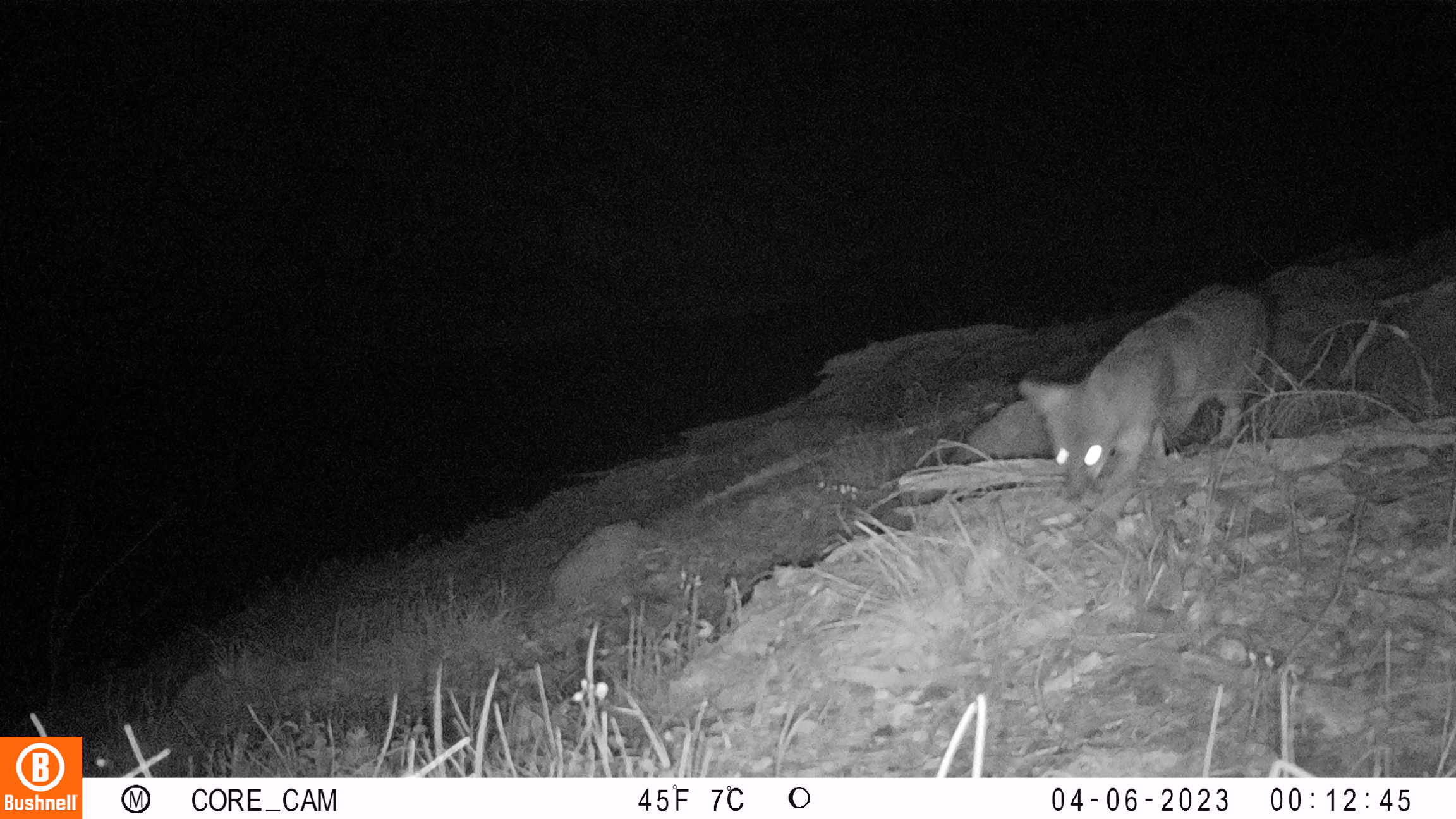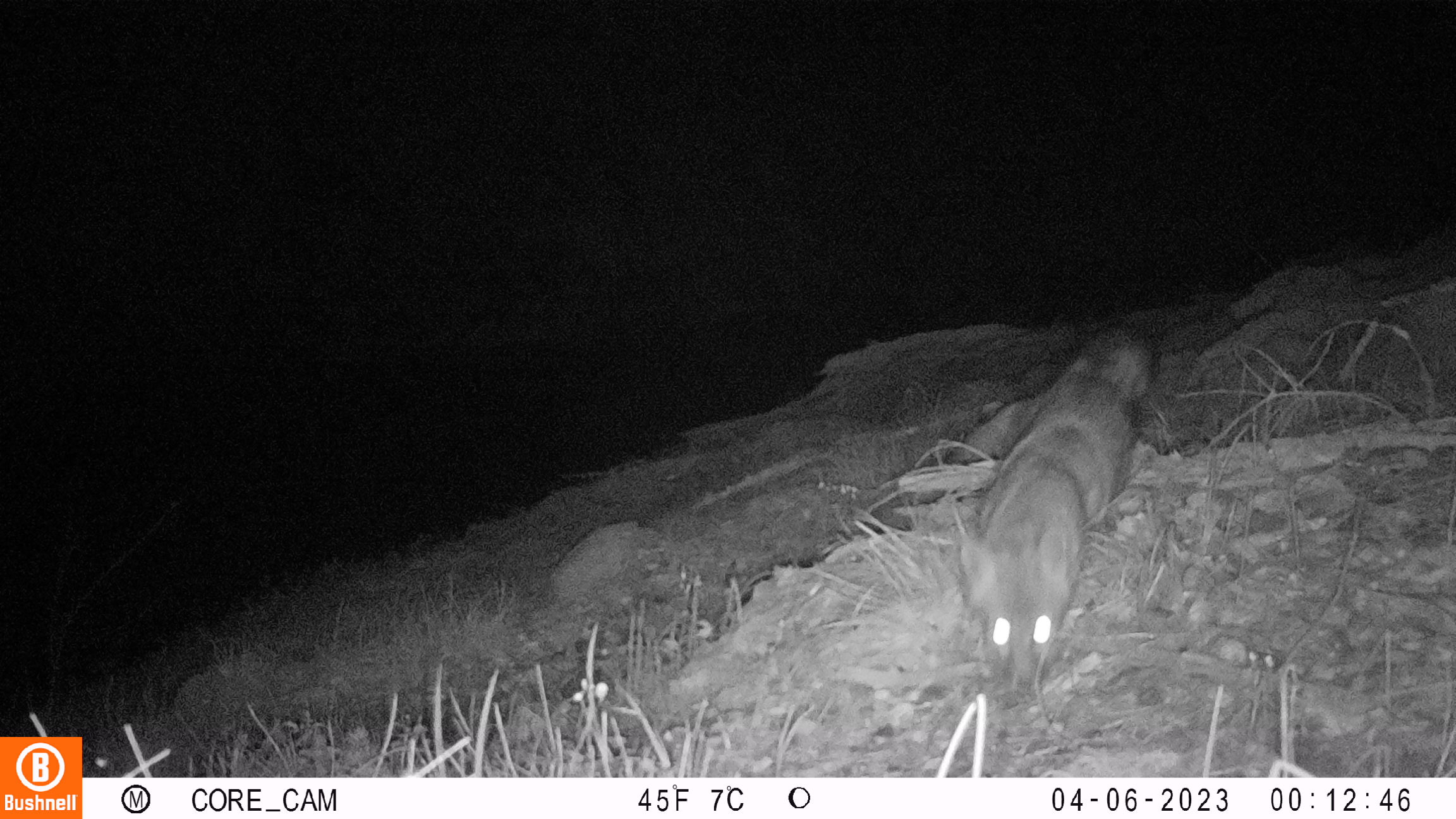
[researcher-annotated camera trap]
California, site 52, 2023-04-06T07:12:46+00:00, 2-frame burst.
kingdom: Animalia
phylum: Chordata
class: Mammalia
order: Carnivora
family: Canidae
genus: Urocyon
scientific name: Urocyon cinereoargenteus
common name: gray fox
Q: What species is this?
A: Gray fox (Urocyon cinereoargenteus).